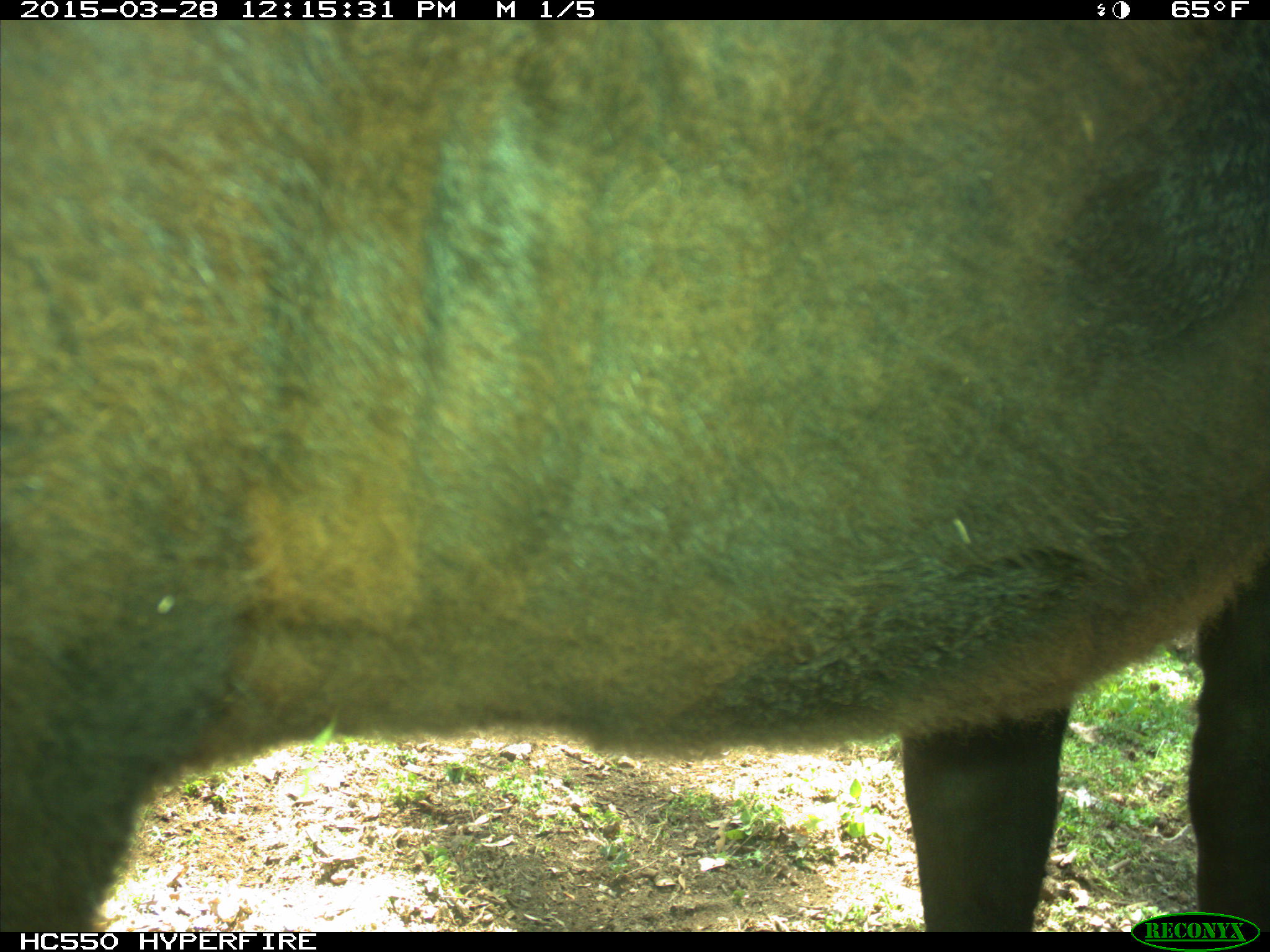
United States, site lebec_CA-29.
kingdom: Animalia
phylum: Chordata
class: Mammalia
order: Artiodactyla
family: Bovidae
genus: Bos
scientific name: Bos taurus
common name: domestic cow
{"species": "Bos taurus (domestic cow)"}